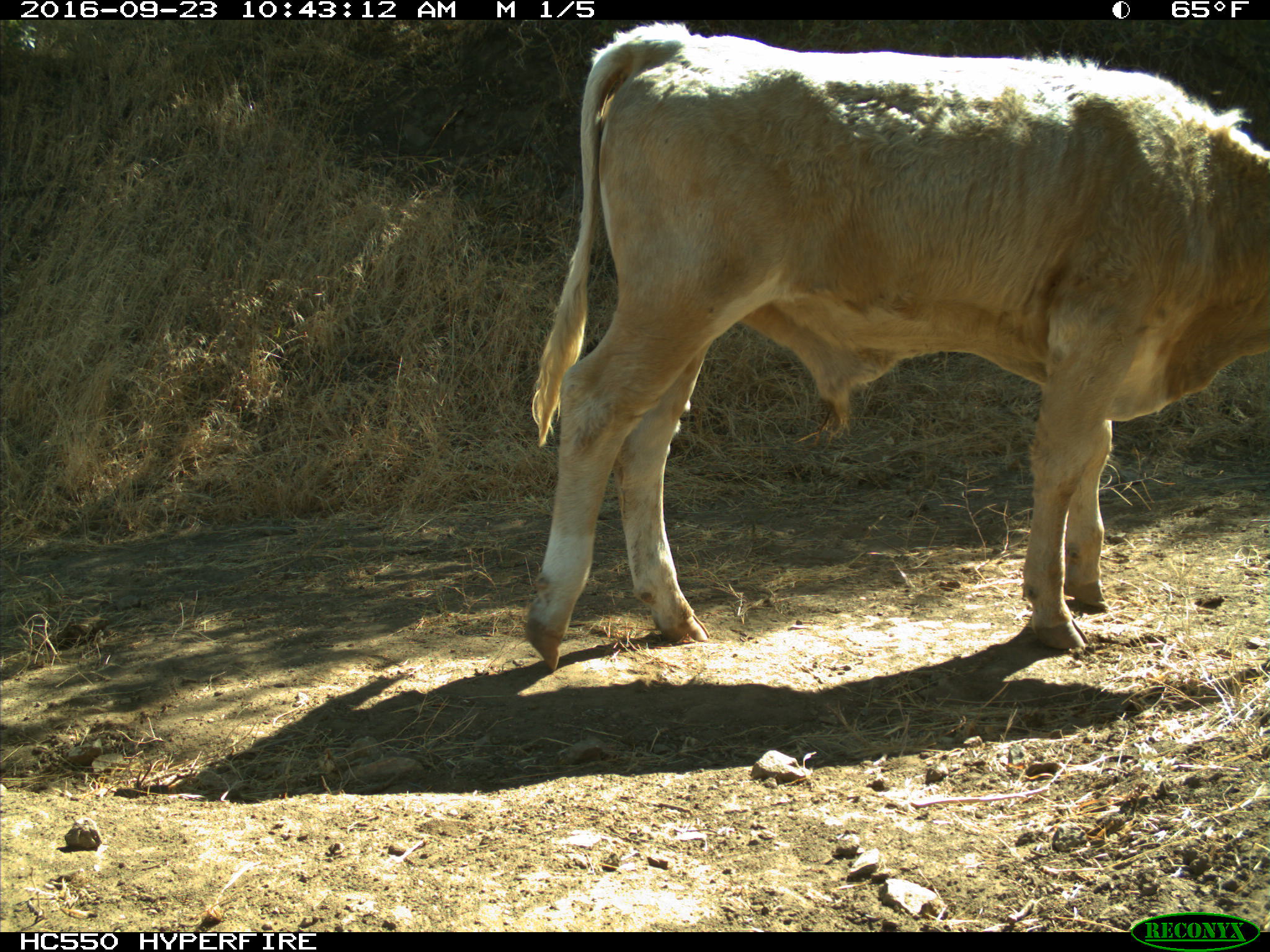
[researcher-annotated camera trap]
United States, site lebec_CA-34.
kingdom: Animalia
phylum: Chordata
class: Mammalia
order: Artiodactyla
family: Bovidae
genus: Bos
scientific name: Bos taurus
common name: domestic cow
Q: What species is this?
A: Bos taurus (domestic cow).